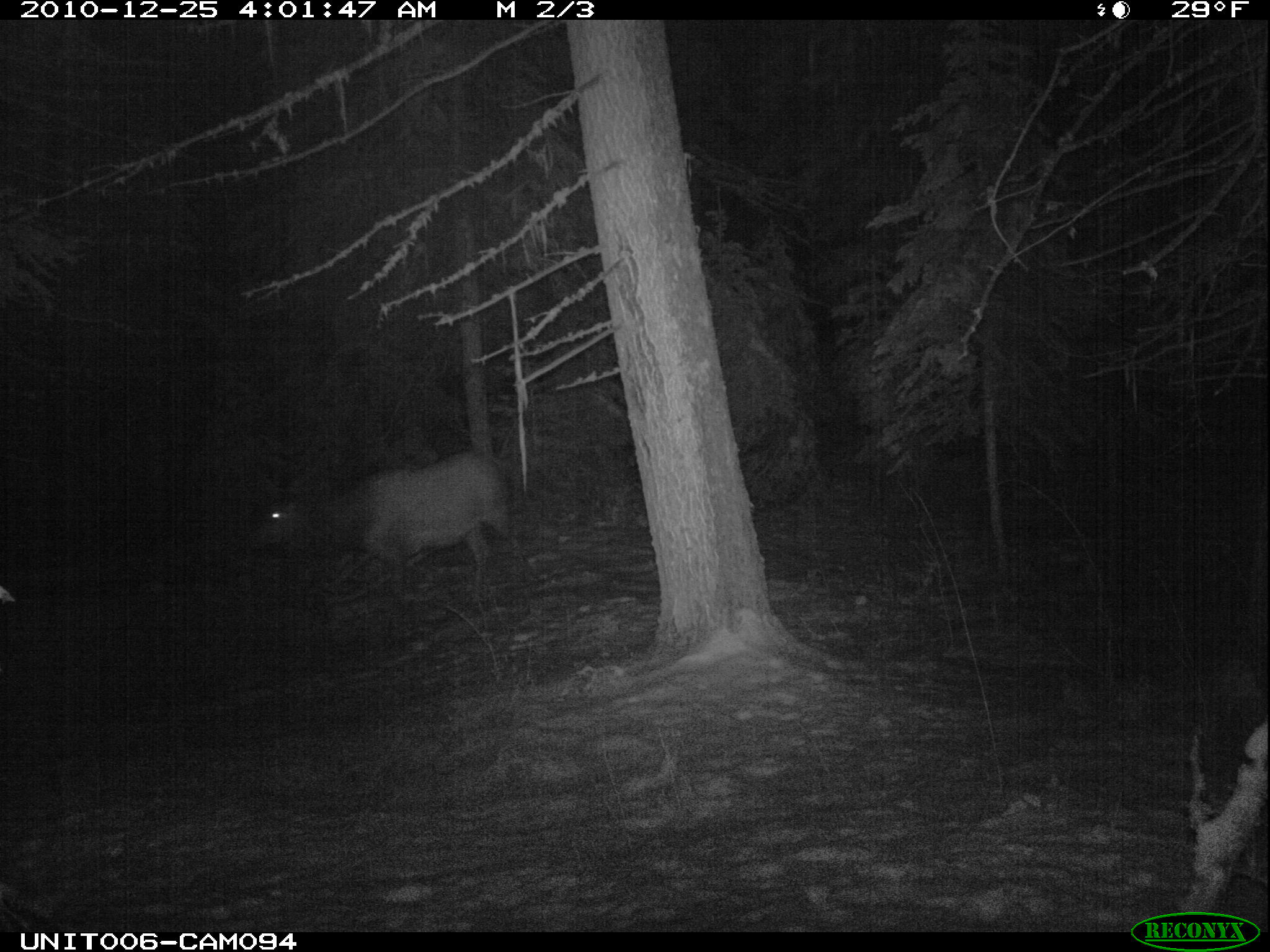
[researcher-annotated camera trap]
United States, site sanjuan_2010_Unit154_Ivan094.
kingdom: Animalia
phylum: Chordata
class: Mammalia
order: Artiodactyla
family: Cervidae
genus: Cervus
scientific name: Cervus elaphus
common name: red deer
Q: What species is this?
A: Cervus elaphus (red deer).